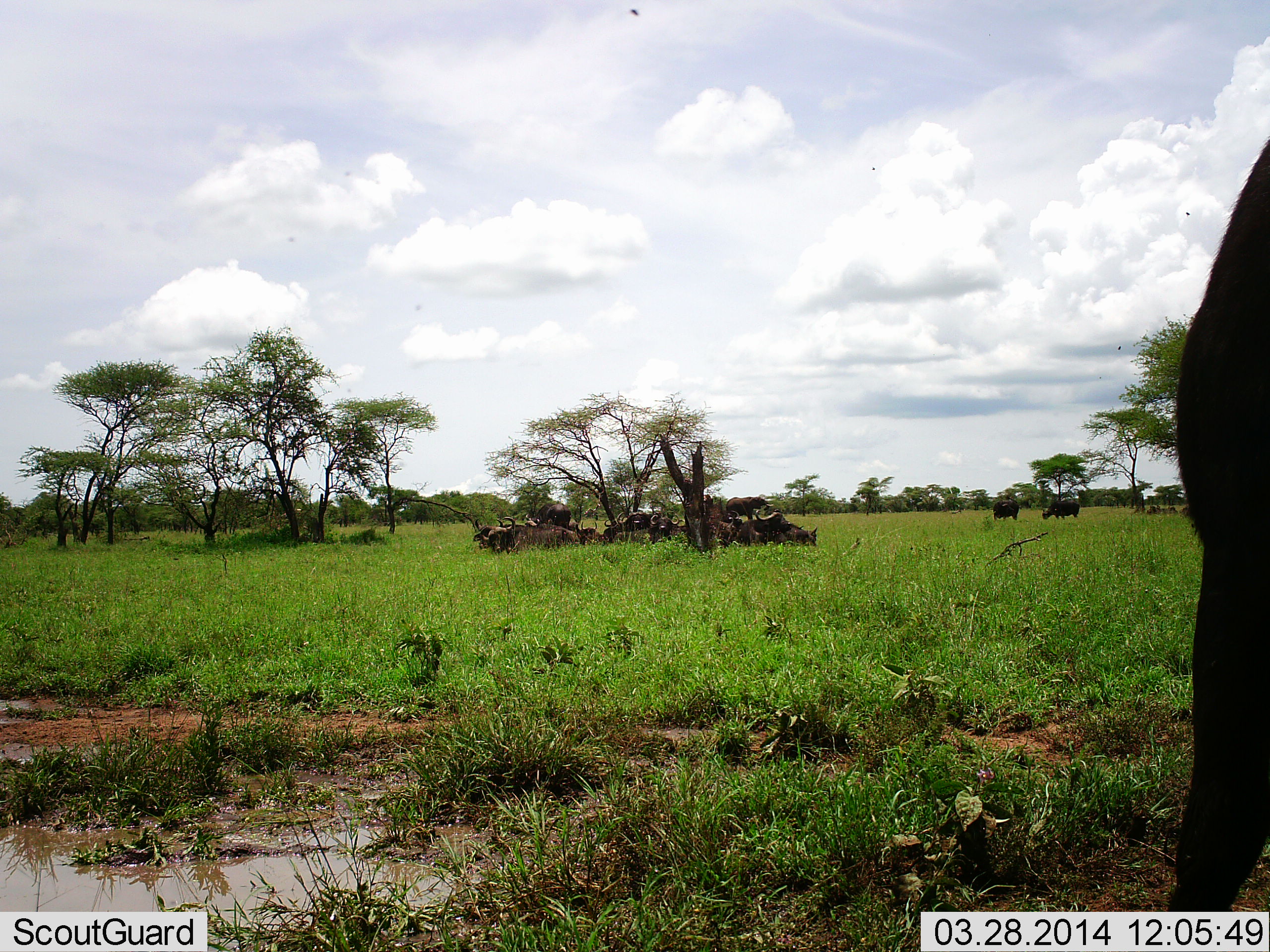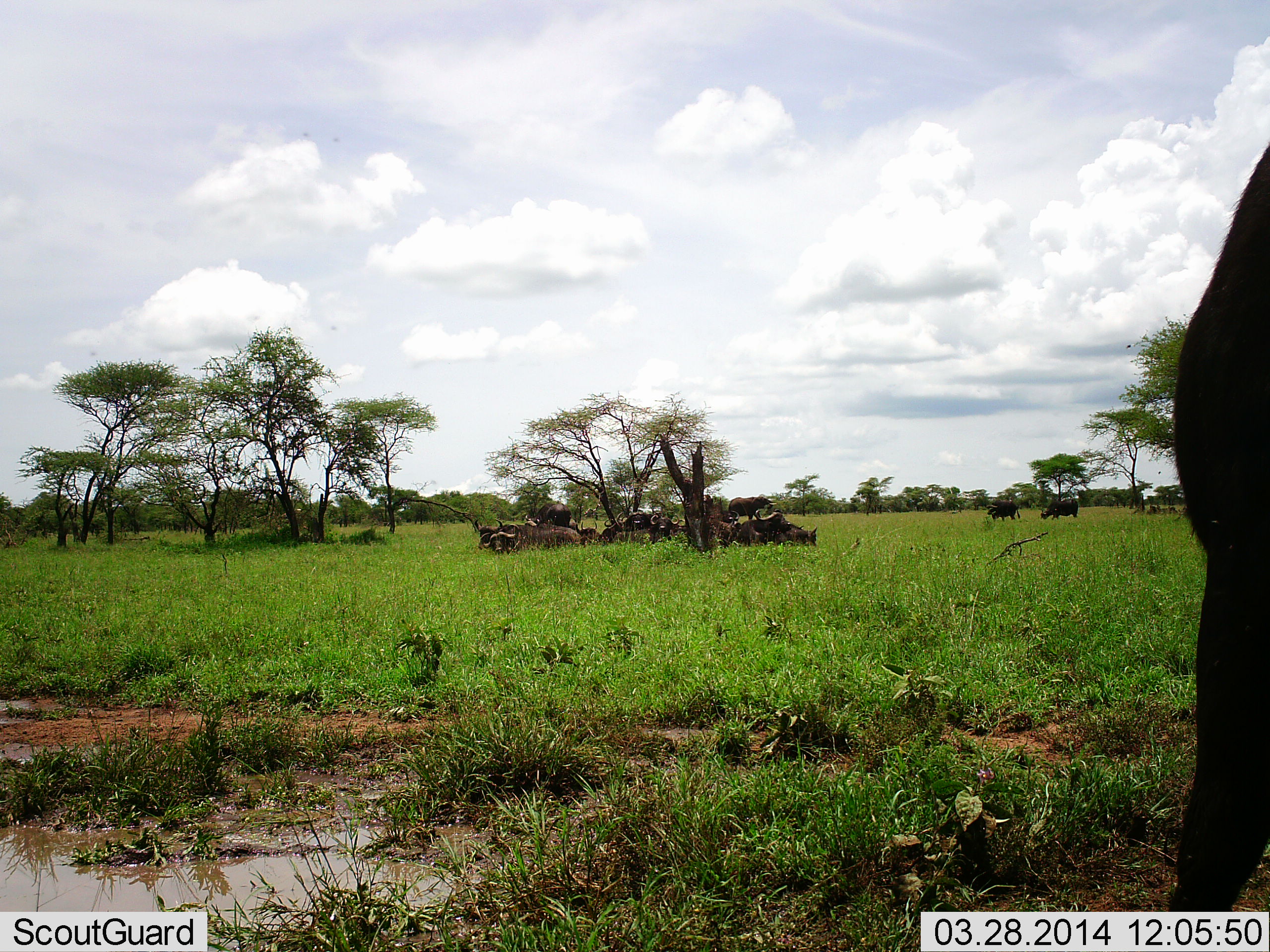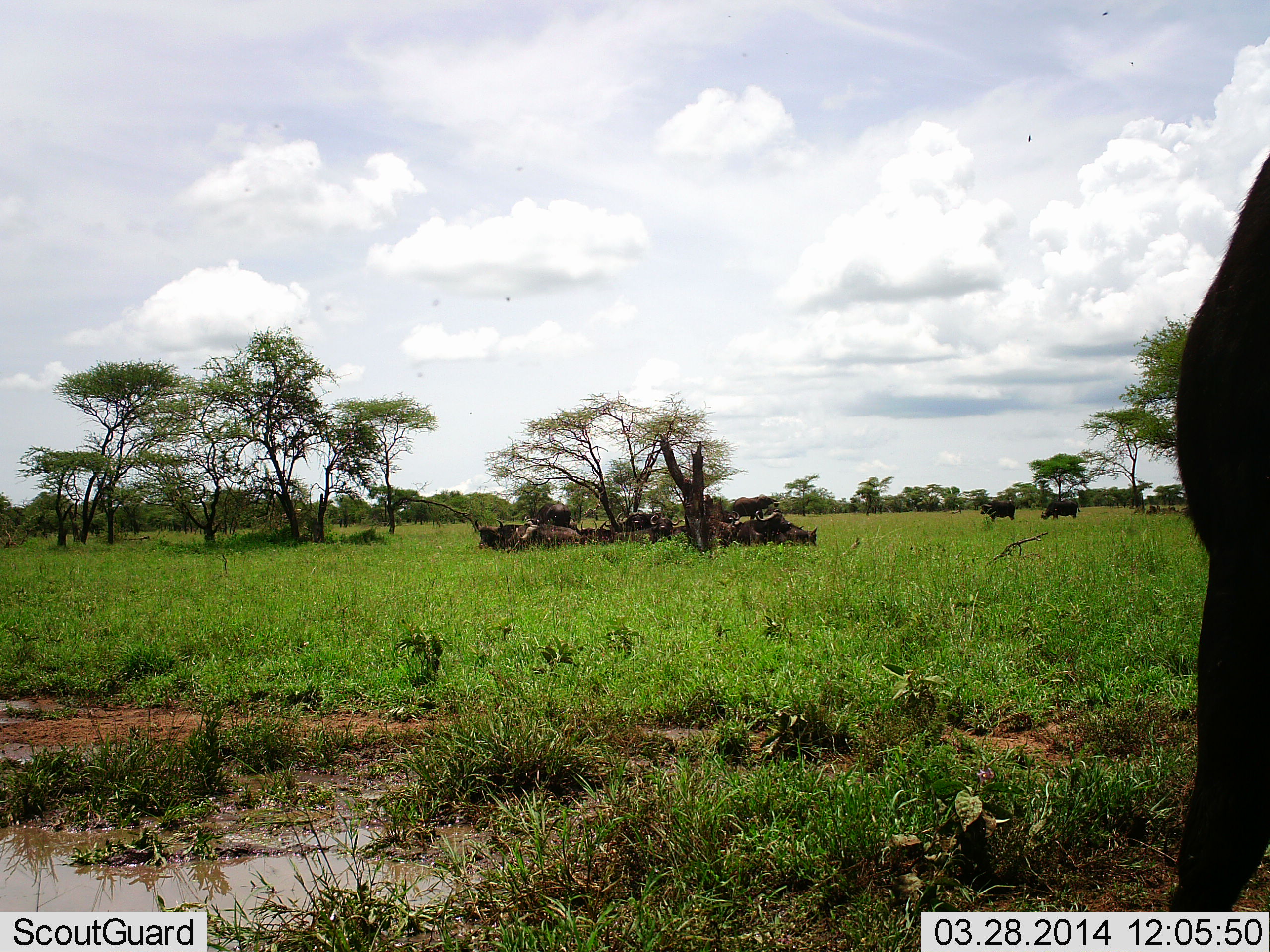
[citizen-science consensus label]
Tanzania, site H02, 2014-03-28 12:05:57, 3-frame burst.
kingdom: Animalia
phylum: Chordata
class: Mammalia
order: Artiodactyla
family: Bovidae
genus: Syncerus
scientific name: Syncerus caffer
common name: cape buffalo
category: buffalo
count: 11-50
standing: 50%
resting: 100%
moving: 33%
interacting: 0%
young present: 0%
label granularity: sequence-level